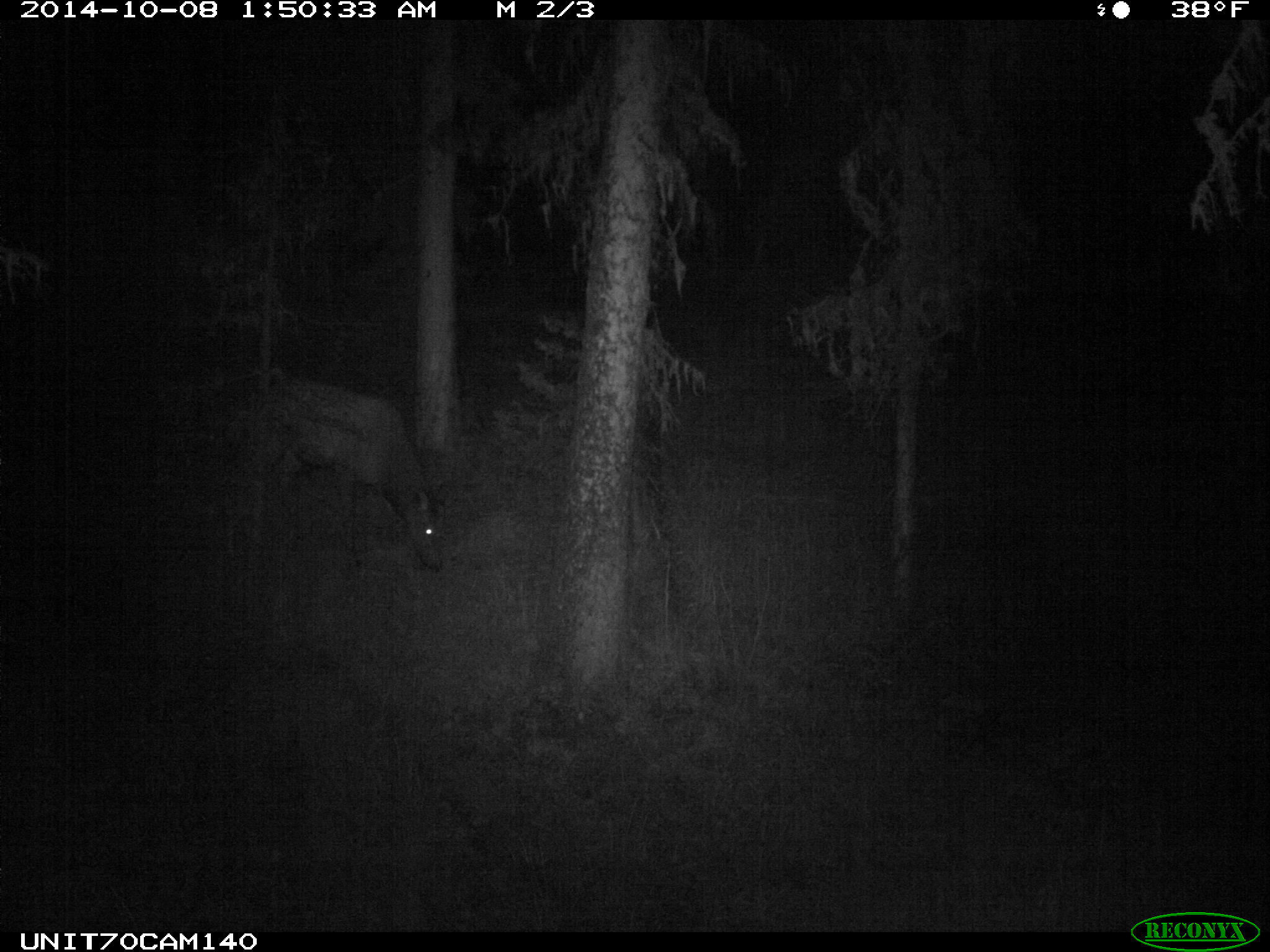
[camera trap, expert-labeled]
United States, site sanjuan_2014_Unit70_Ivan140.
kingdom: Animalia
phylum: Chordata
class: Mammalia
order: Artiodactyla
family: Cervidae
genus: Cervus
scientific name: Cervus elaphus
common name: red deer